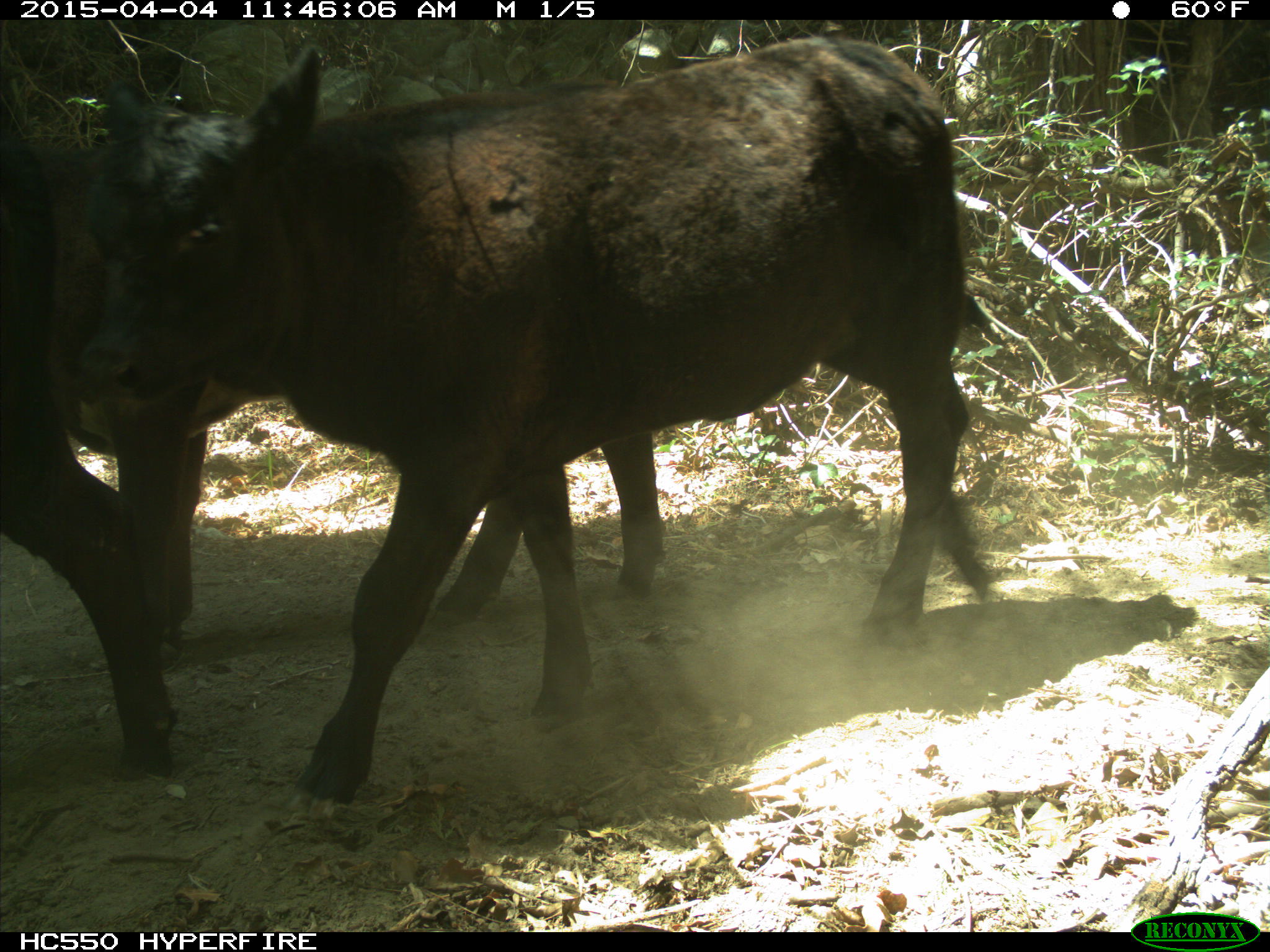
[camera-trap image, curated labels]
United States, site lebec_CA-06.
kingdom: Animalia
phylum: Chordata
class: Mammalia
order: Artiodactyla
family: Bovidae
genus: Bos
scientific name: Bos taurus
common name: domestic cow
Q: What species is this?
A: Bos taurus (domestic cow).